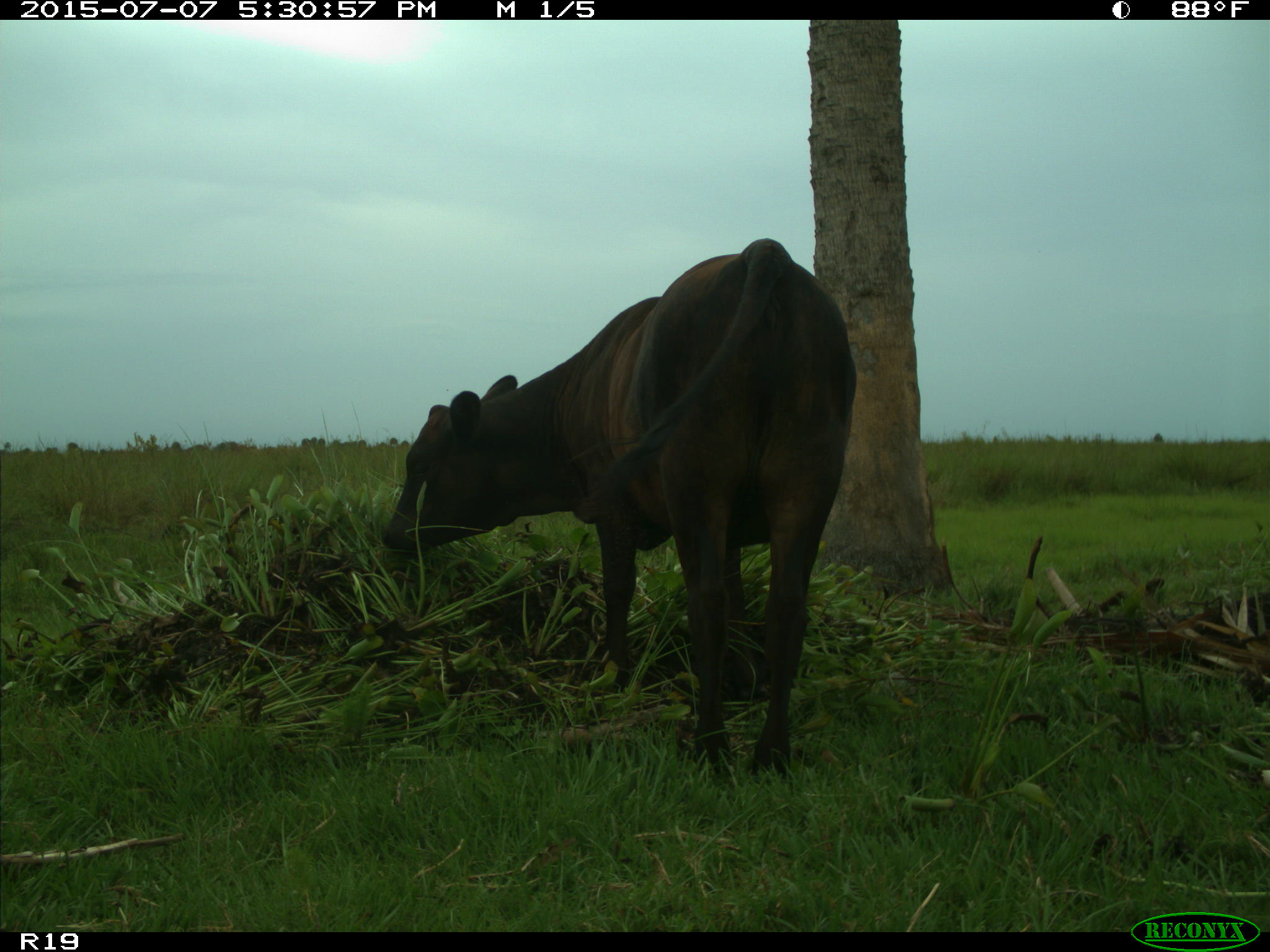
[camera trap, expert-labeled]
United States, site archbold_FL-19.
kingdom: Animalia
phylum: Chordata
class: Mammalia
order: Artiodactyla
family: Bovidae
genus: Bos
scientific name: Bos taurus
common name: domestic cow